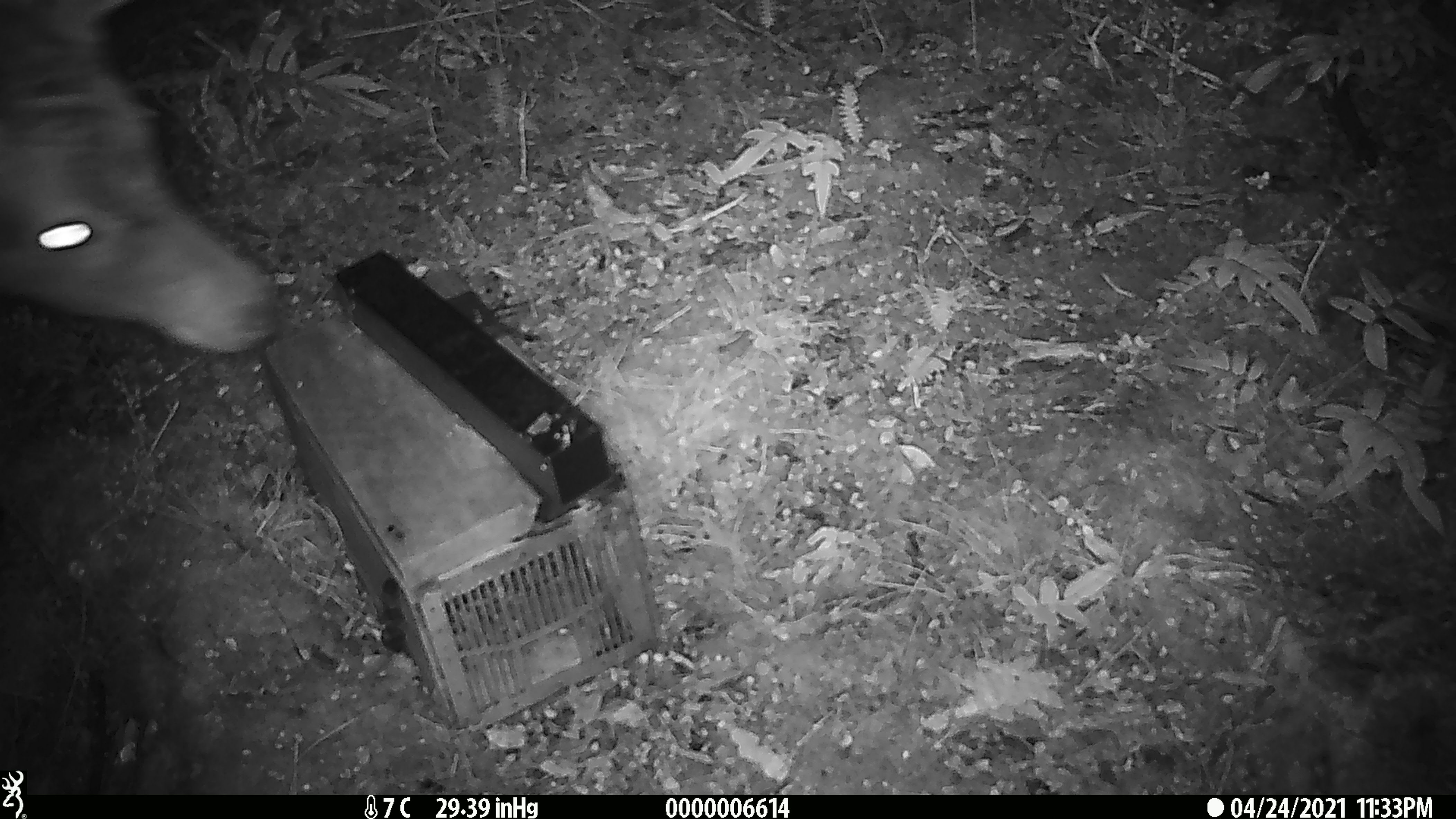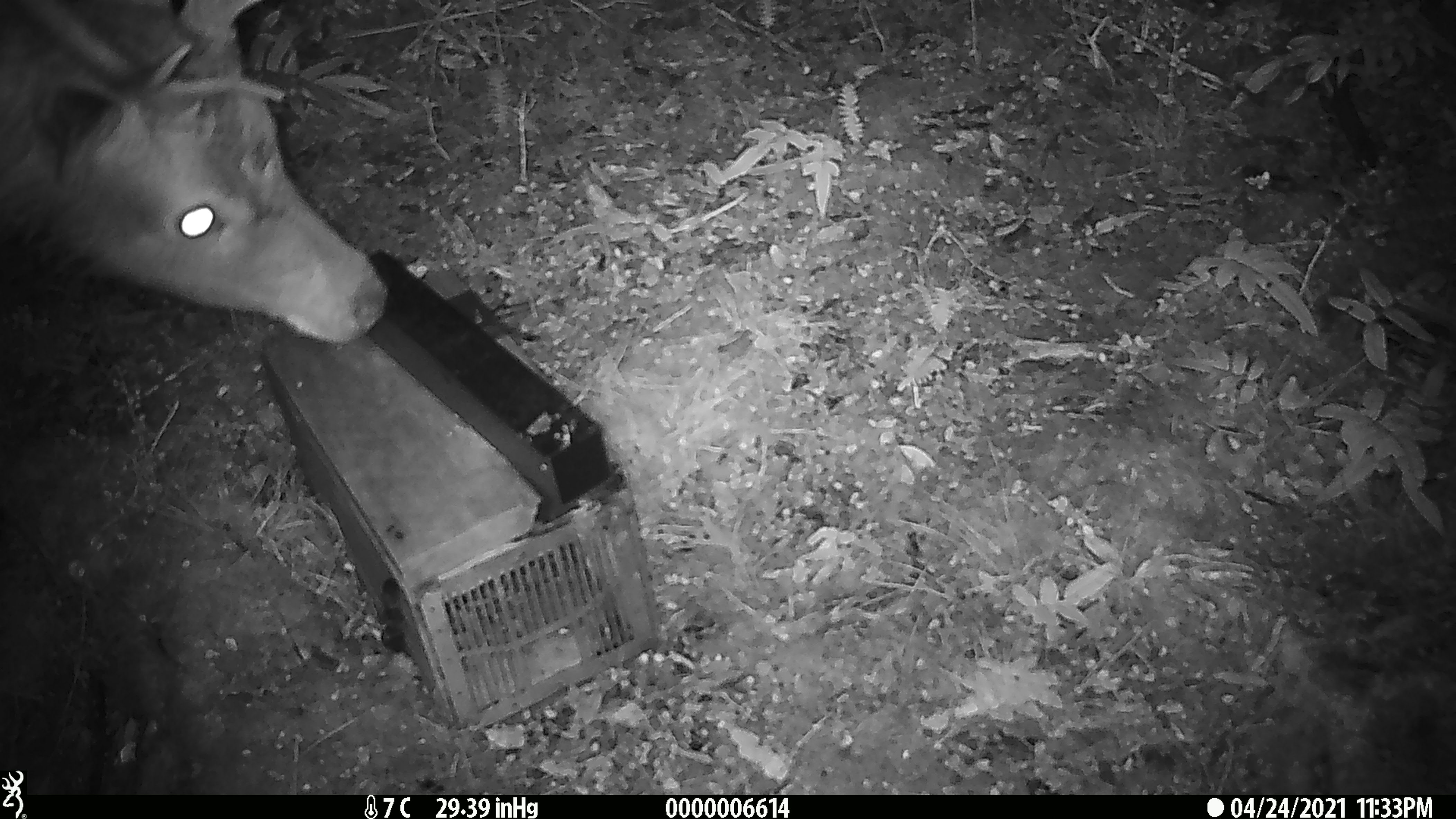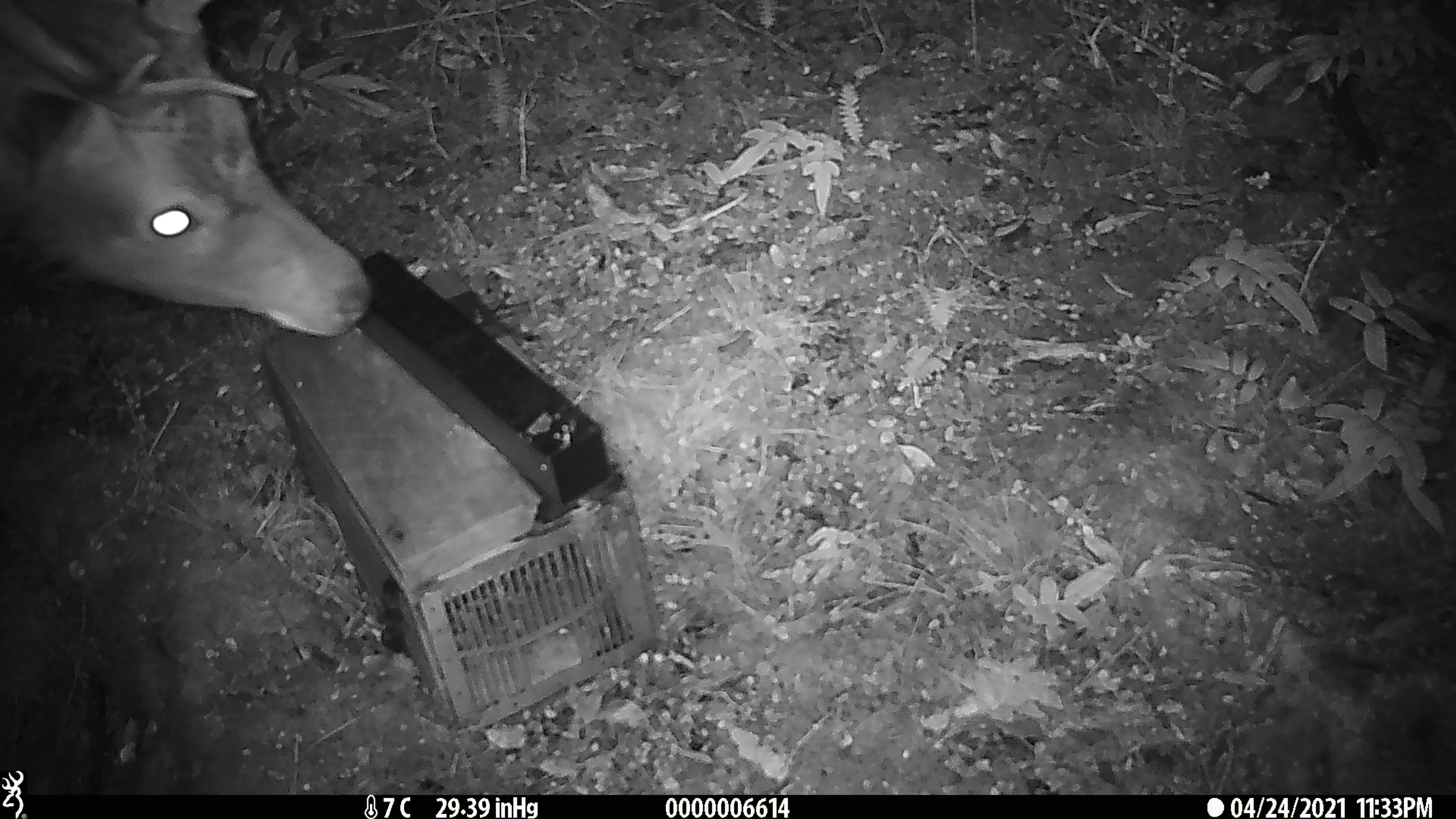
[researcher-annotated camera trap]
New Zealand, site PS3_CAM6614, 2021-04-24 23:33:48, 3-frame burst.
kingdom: Animalia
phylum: Chordata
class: Mammalia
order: Artiodactyla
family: Cervidae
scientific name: Cervidae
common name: deer